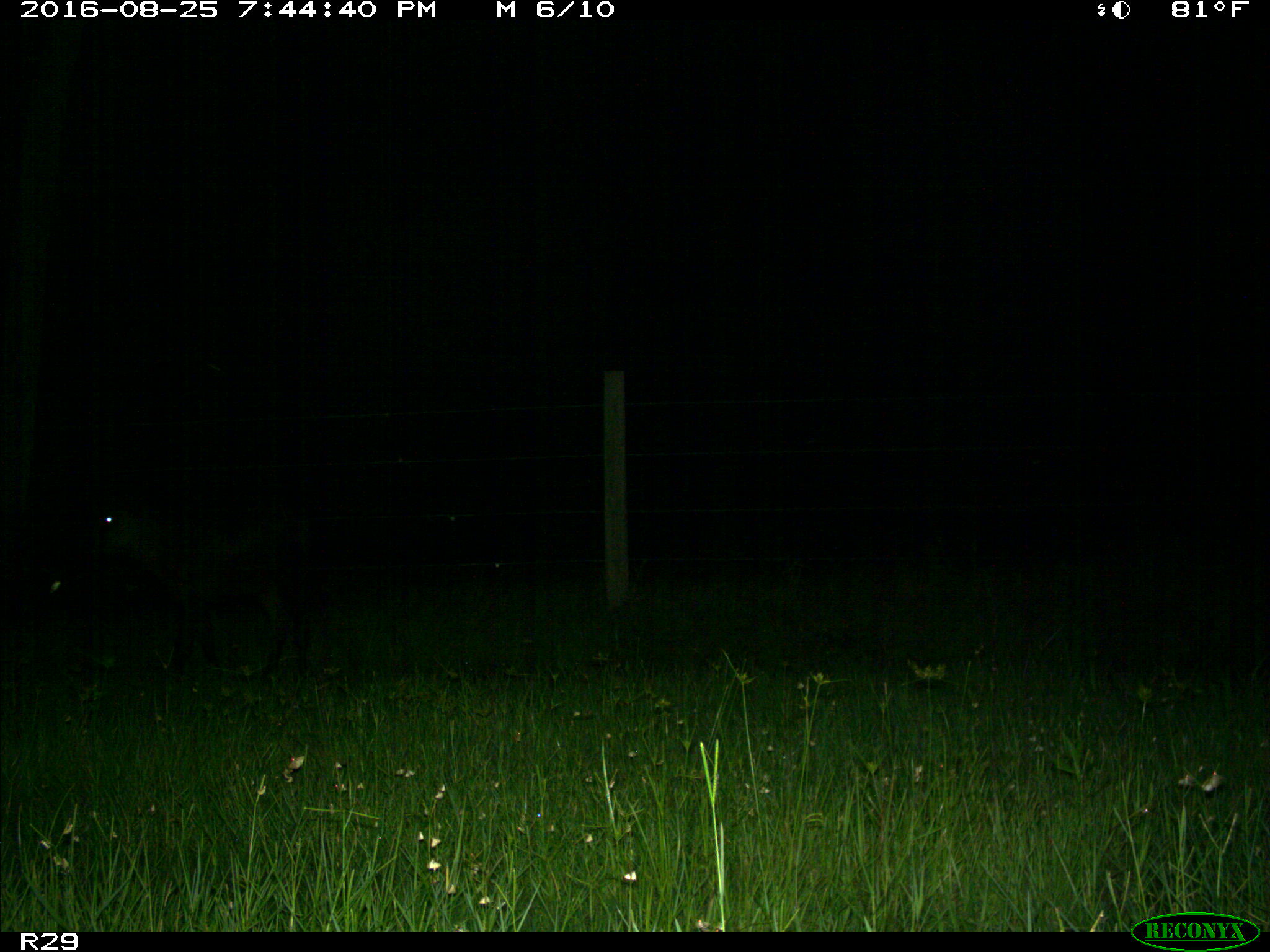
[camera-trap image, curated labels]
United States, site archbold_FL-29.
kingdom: Animalia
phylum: Chordata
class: Mammalia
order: Artiodactyla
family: Bovidae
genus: Bos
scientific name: Bos taurus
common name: domestic cow